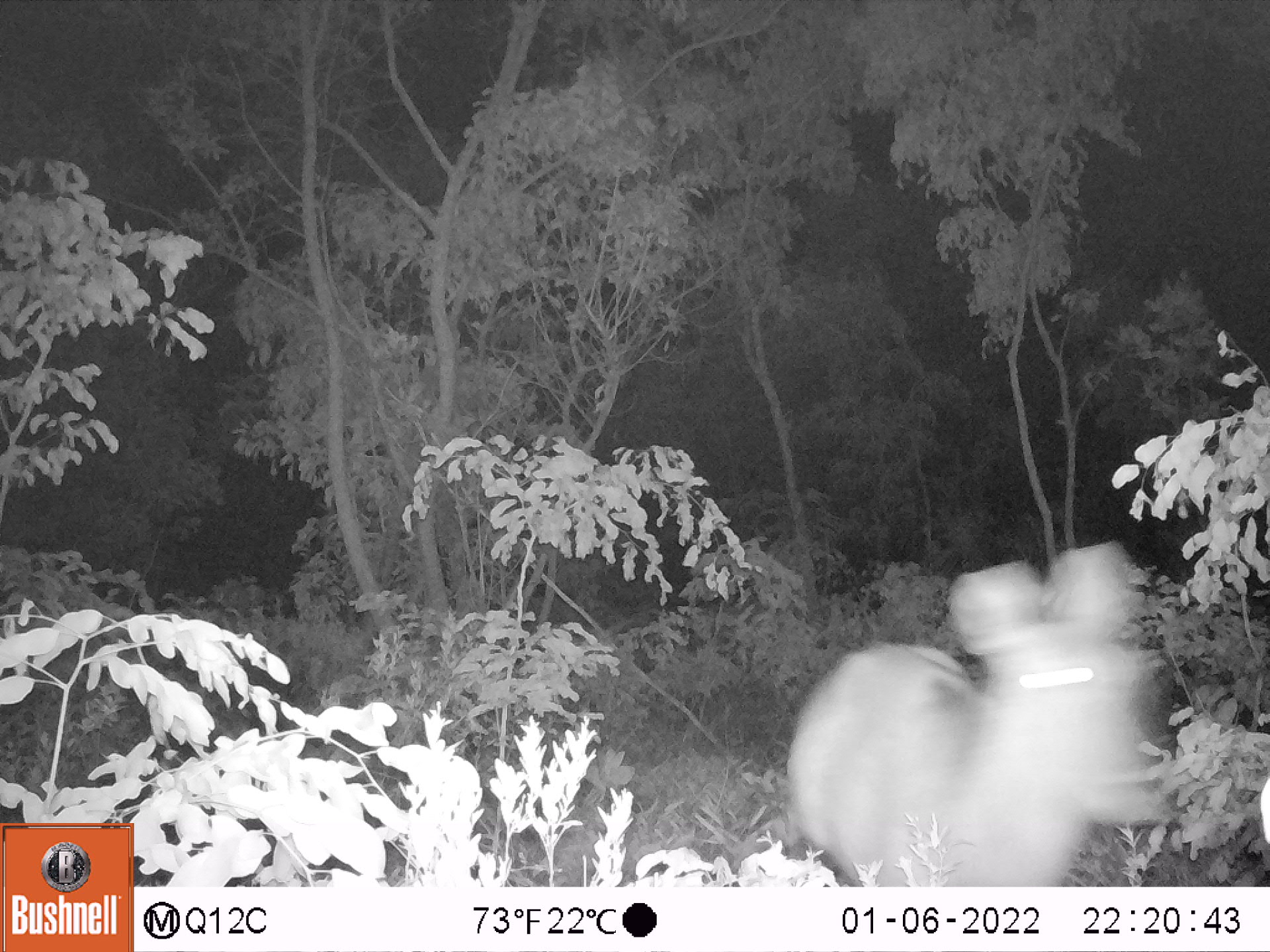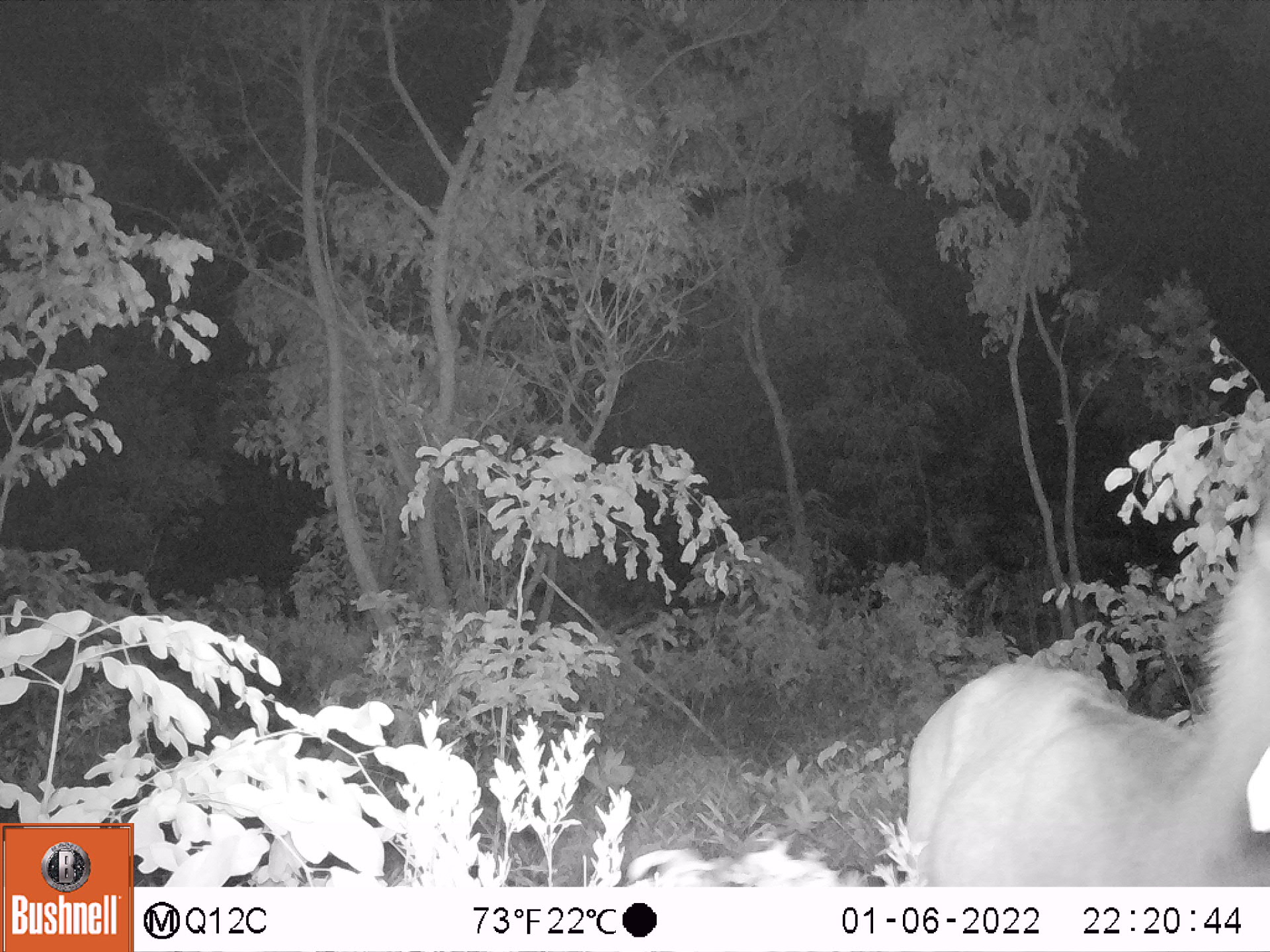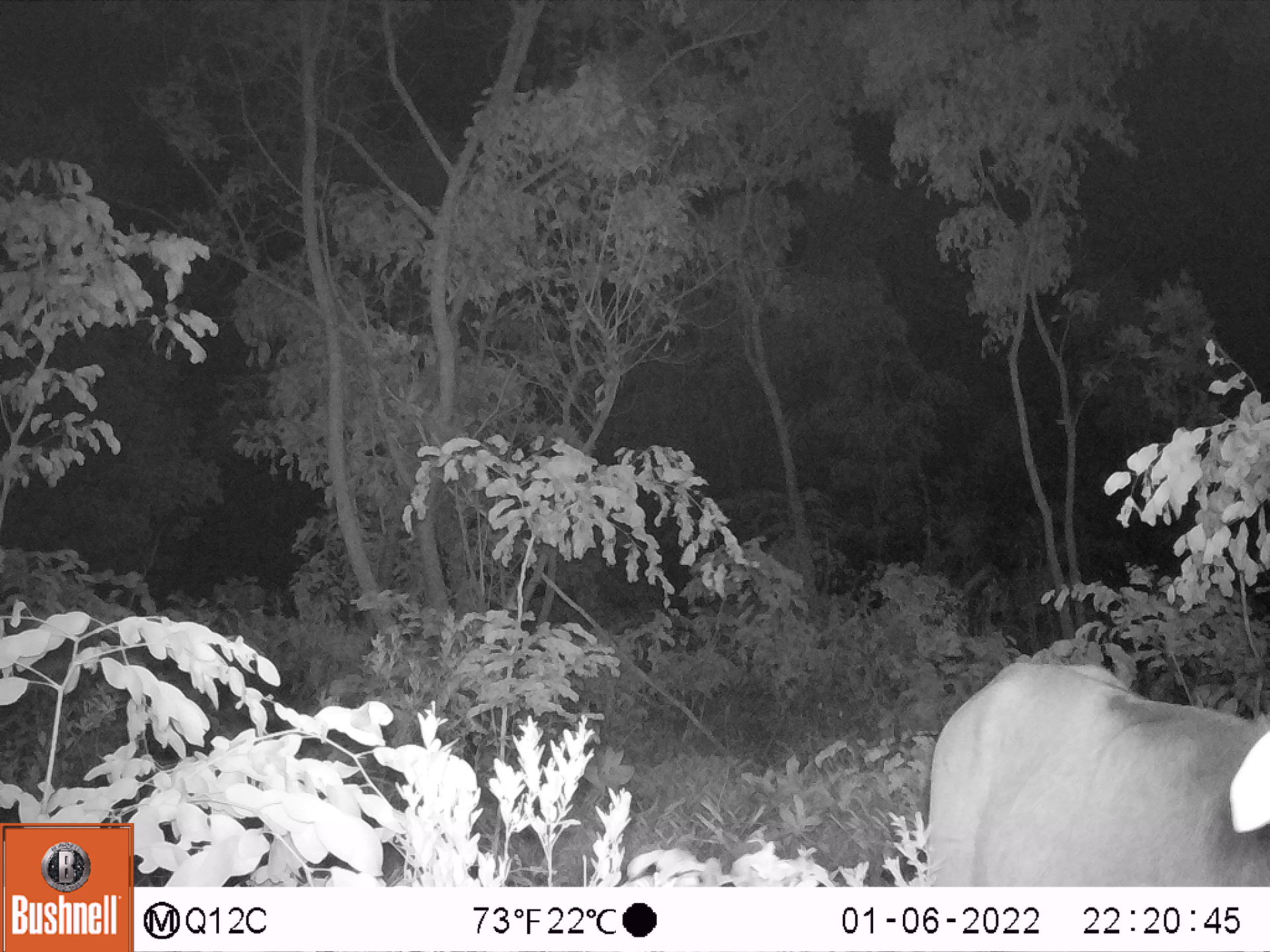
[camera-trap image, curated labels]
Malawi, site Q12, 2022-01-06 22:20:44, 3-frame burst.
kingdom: Animalia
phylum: Chordata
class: Mammalia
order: Artiodactyla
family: Bovidae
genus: Kobus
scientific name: Kobus ellipsiprymnus ellipsiprymnus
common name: common waterbuck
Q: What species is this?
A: Common waterbuck (Kobus ellipsiprymnus ellipsiprymnus).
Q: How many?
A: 1.